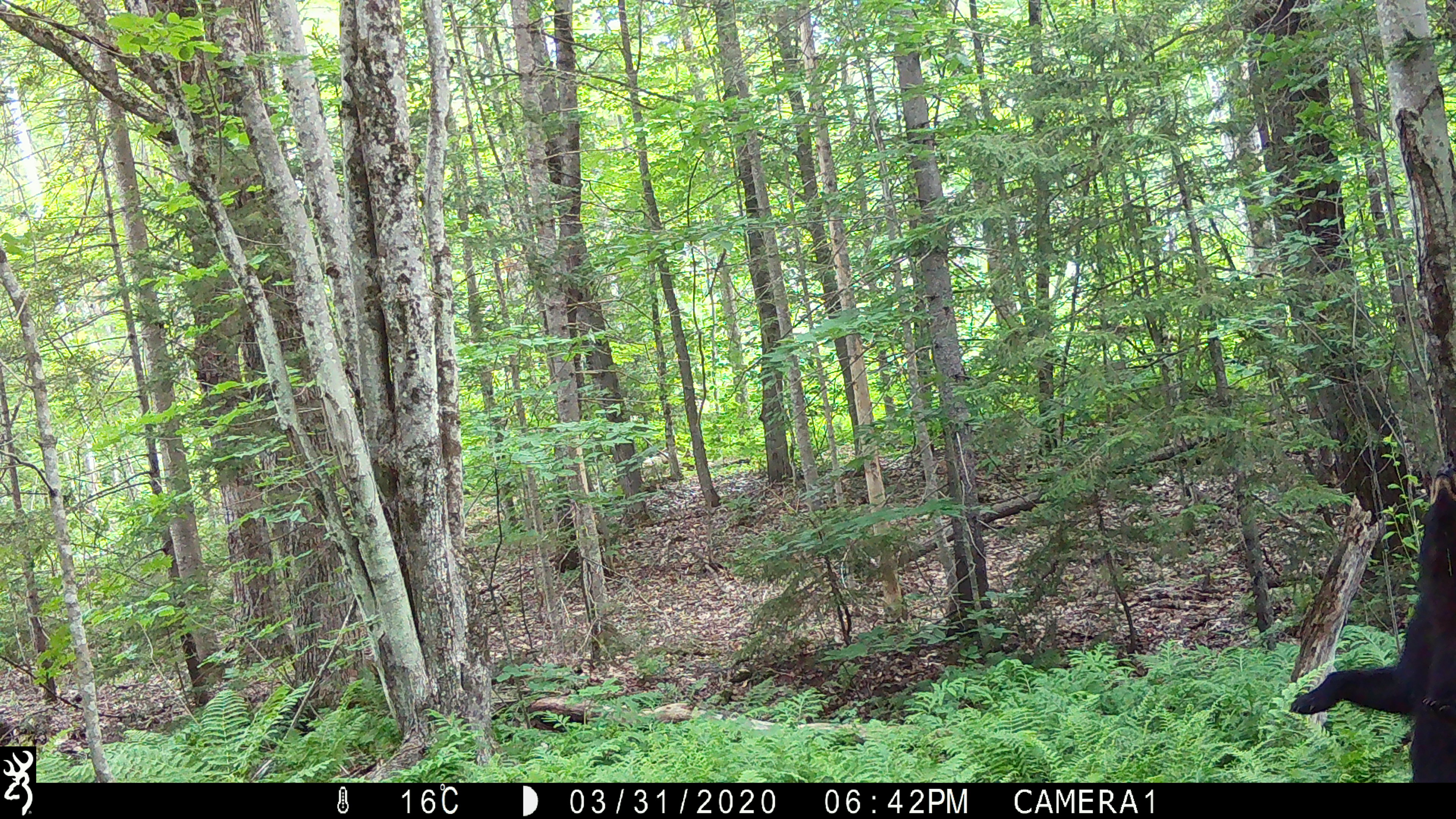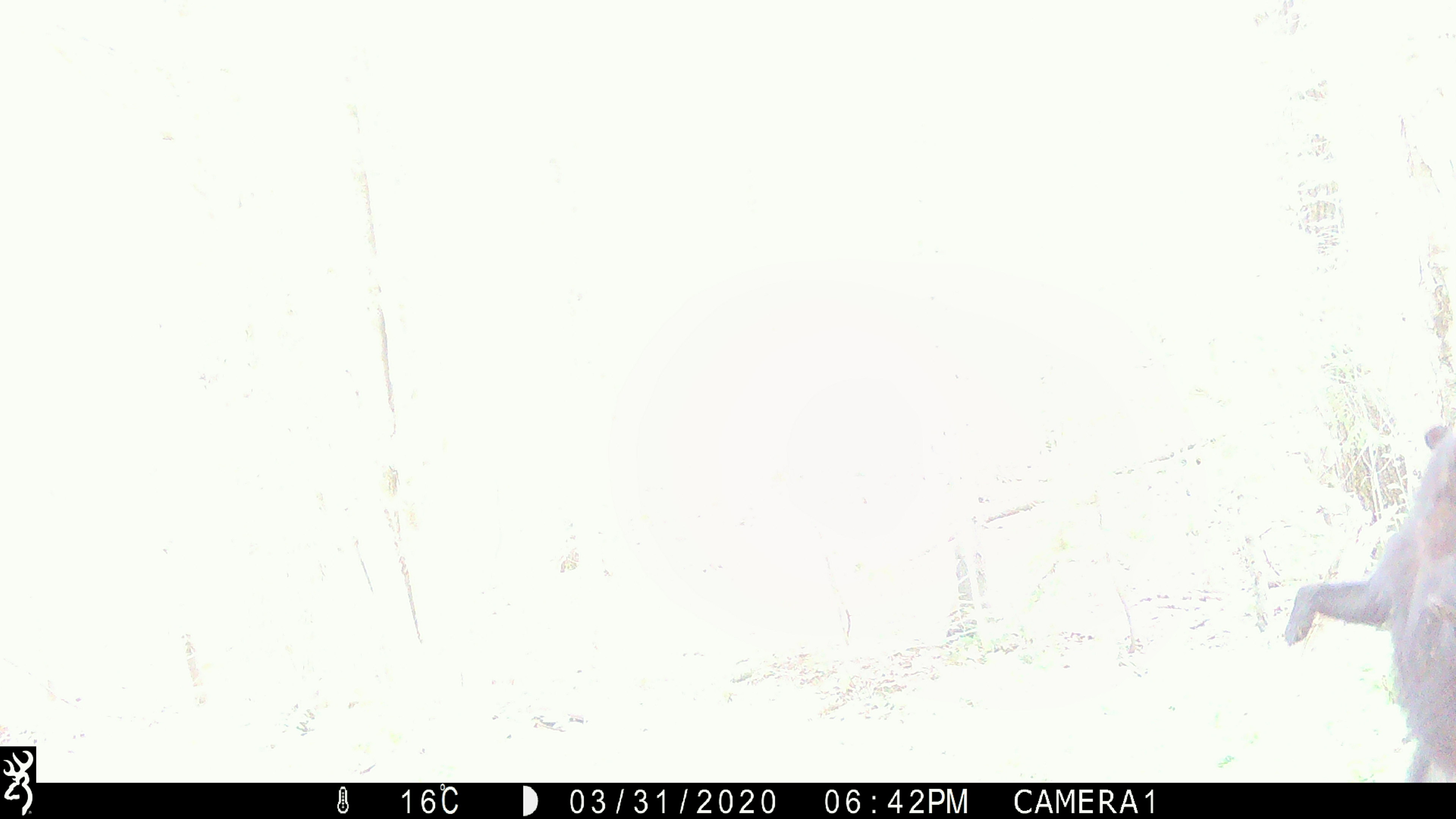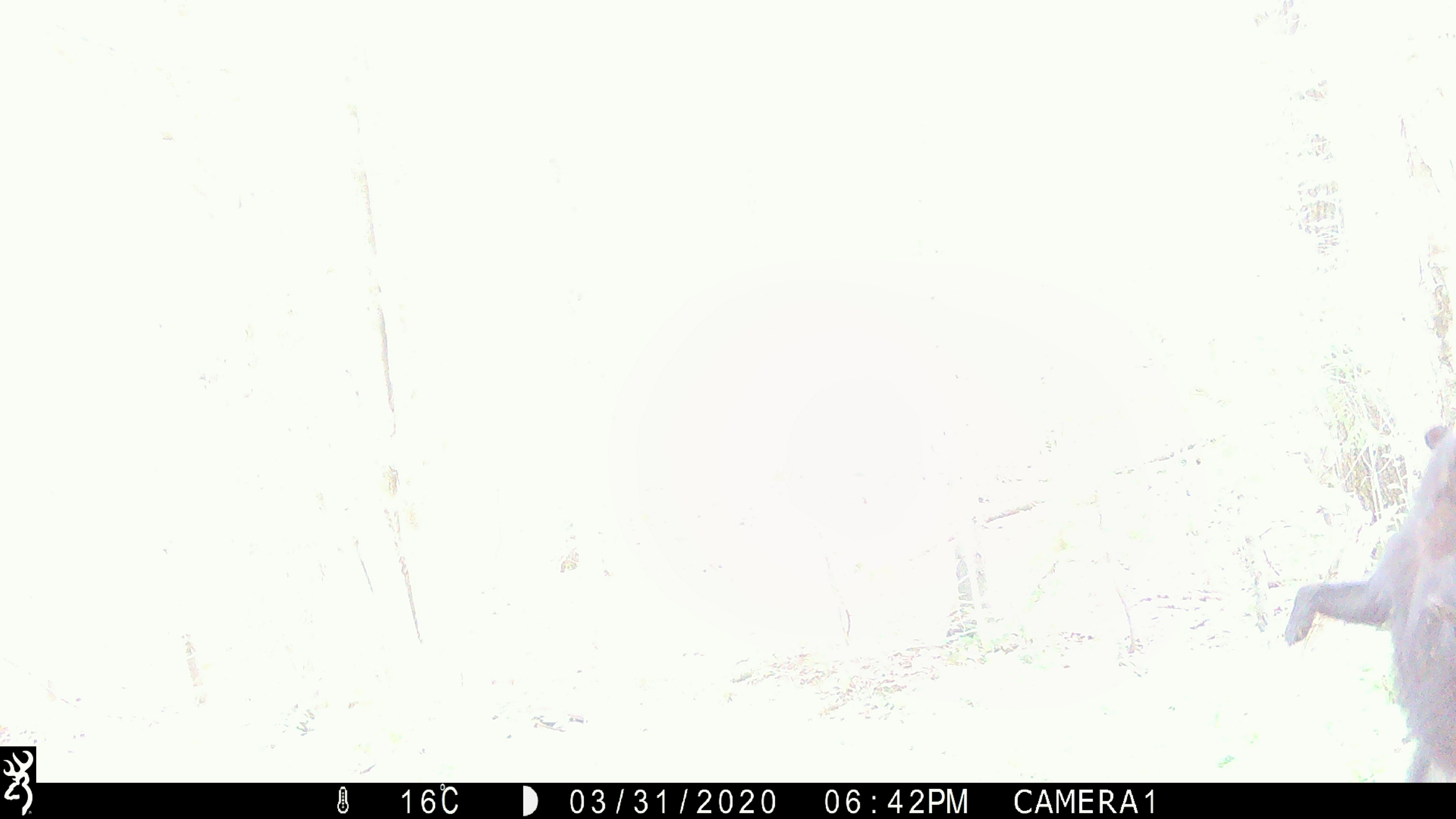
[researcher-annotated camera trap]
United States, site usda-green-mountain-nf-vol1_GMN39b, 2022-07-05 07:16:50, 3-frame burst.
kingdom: Animalia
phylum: Chordata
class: Mammalia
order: Carnivora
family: Ursidae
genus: Ursus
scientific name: Ursus americanus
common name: black bear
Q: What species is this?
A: Black bear (Ursus americanus).